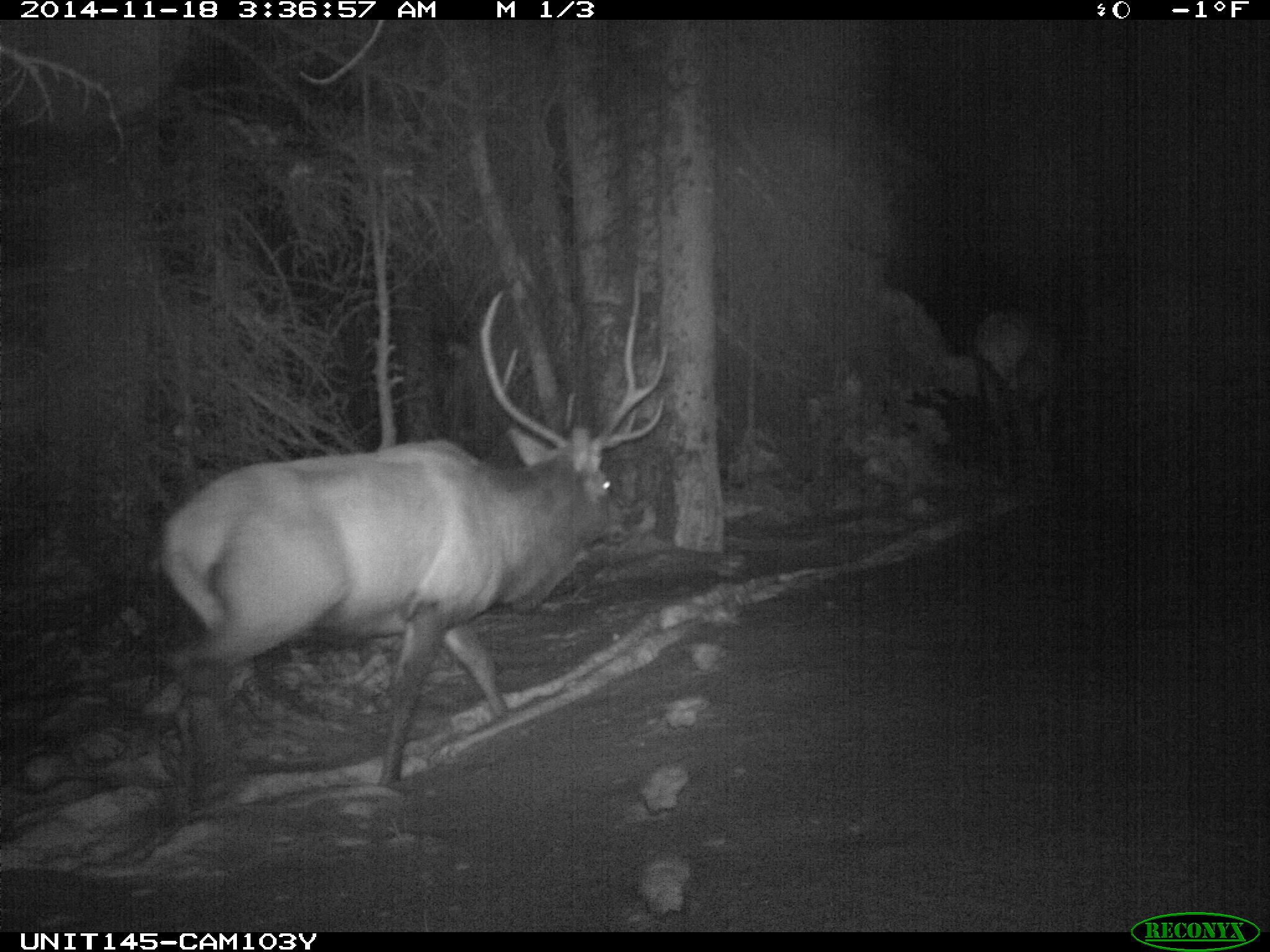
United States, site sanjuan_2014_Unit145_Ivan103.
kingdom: Animalia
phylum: Chordata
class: Mammalia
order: Artiodactyla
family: Cervidae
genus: Cervus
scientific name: Cervus elaphus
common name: red deer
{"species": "Cervus elaphus (red deer)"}